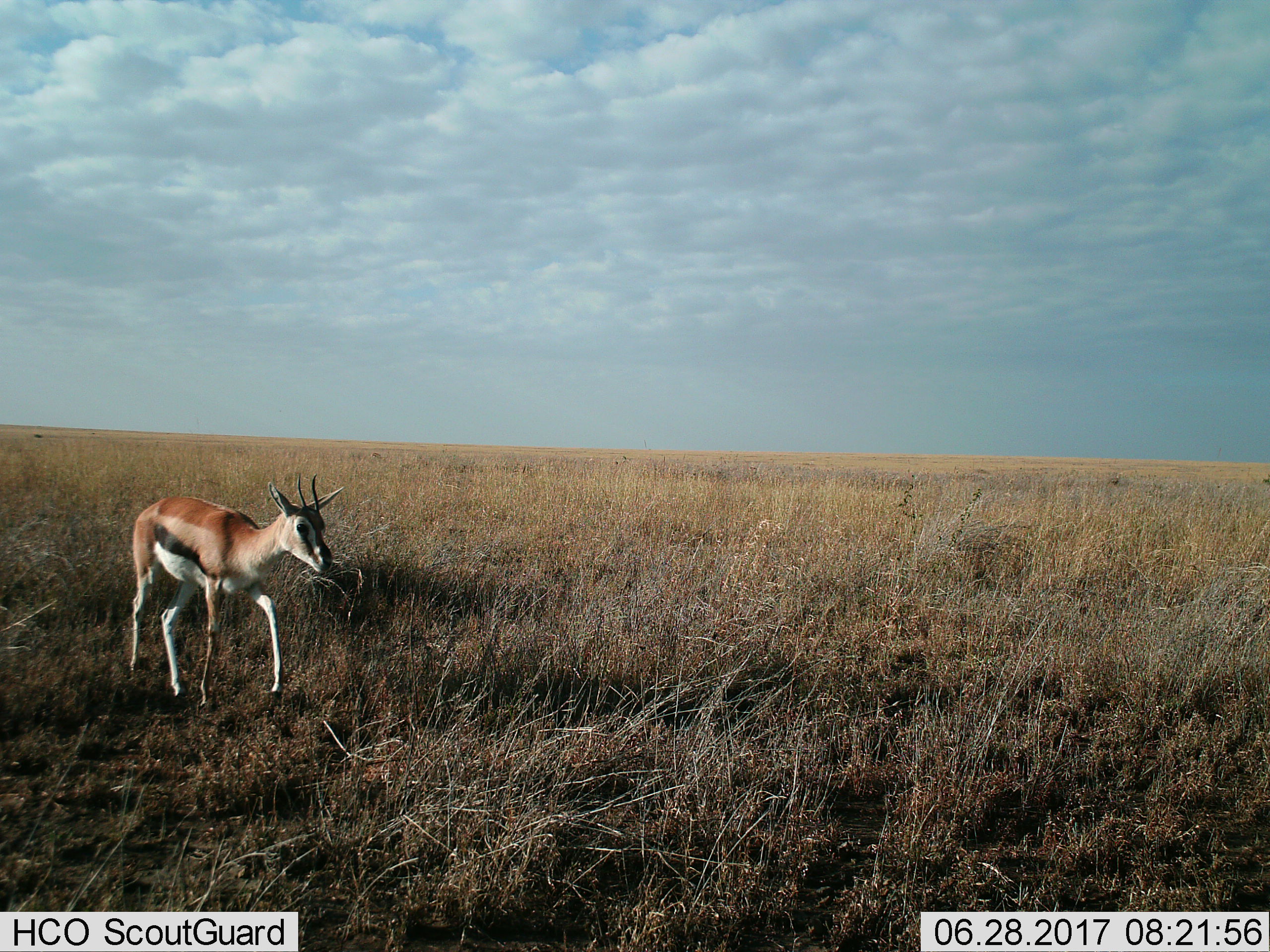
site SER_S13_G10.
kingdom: Animalia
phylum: Chordata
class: Mammalia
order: Artiodactyla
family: Bovidae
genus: Eudorcas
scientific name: Eudorcas thomsonii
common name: thomson's gazelle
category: gazellethomsons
Gazellethomsons (thomson's gazelle) (Eudorcas thomsonii), count 1. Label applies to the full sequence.